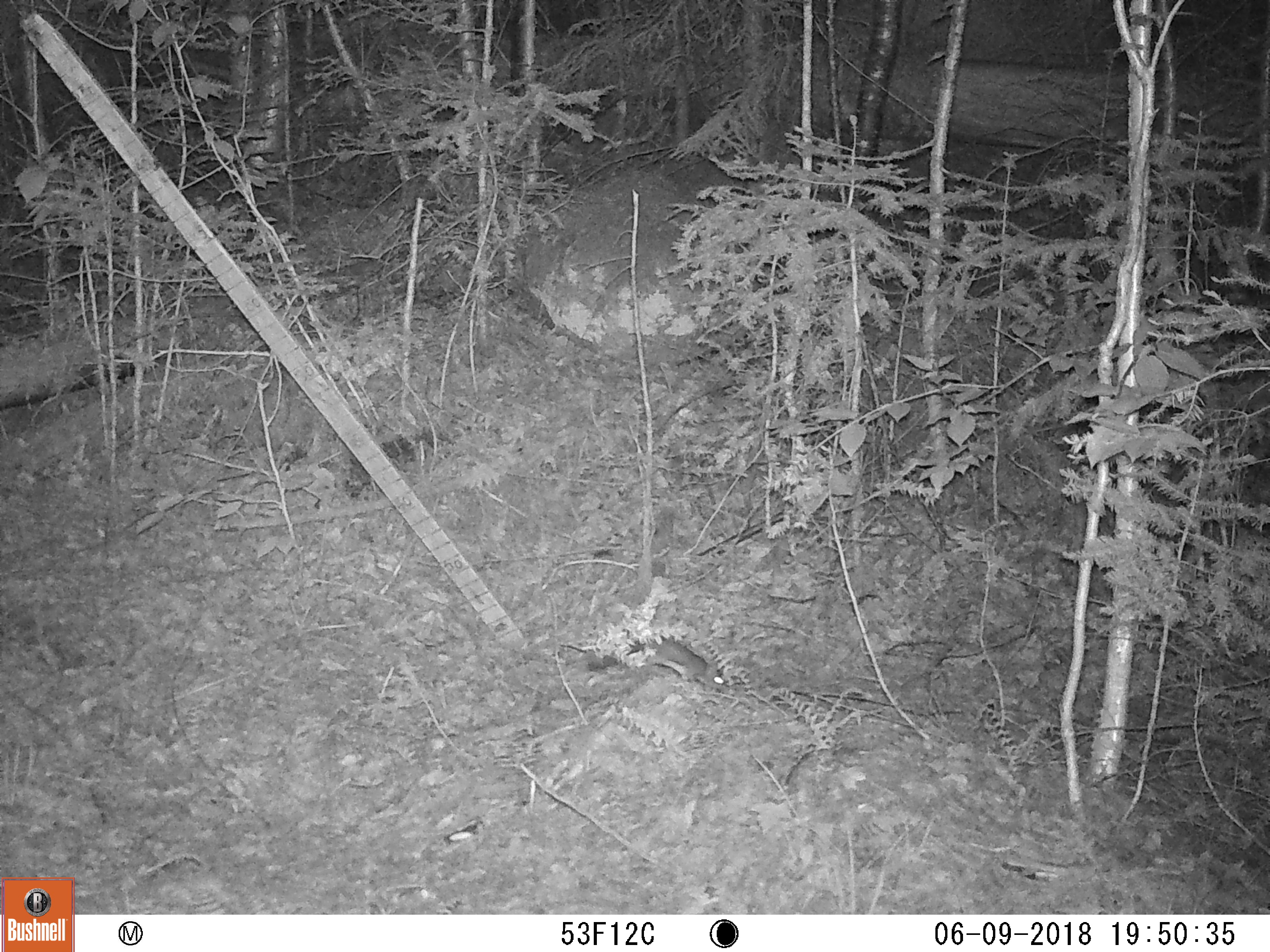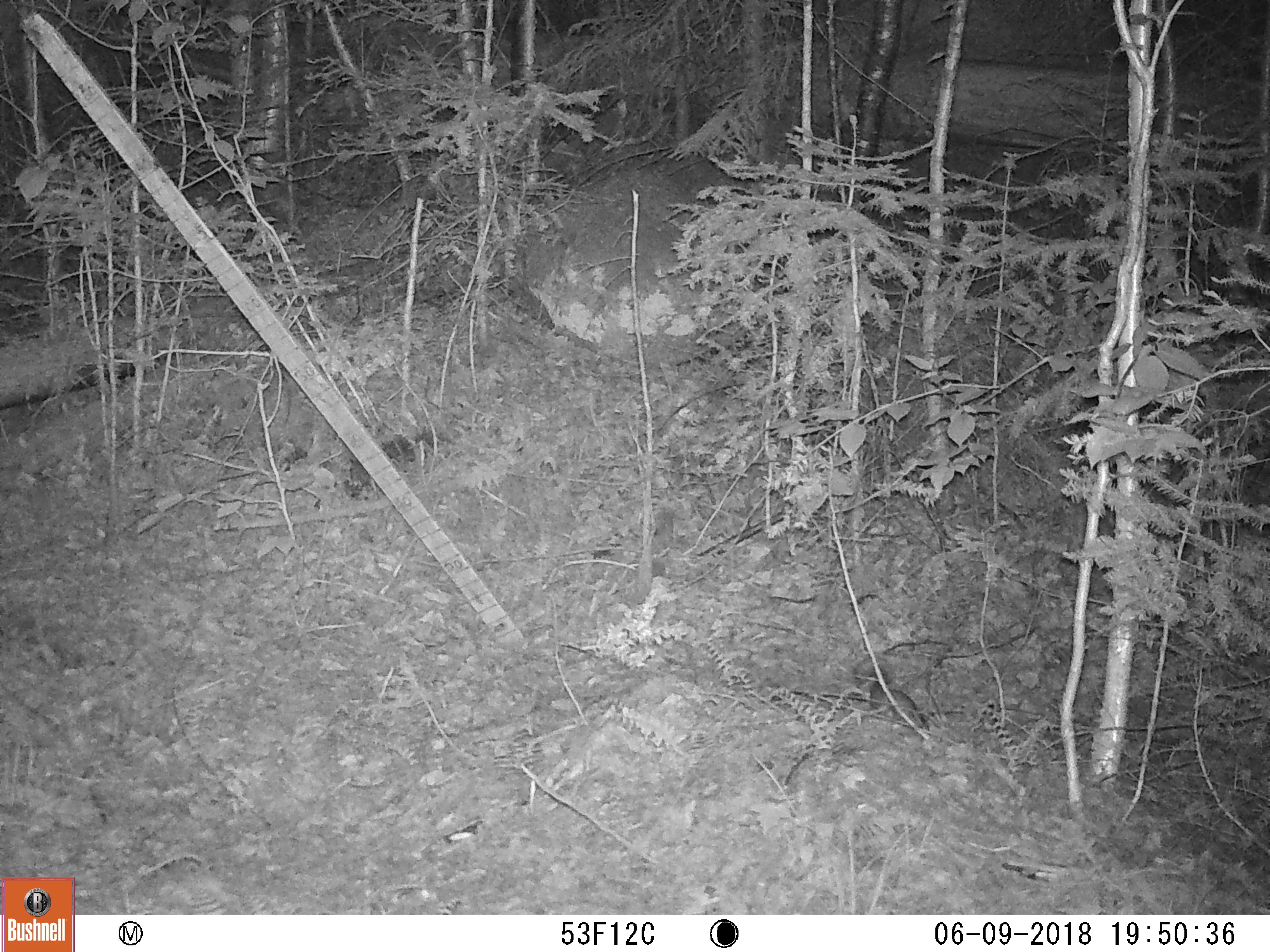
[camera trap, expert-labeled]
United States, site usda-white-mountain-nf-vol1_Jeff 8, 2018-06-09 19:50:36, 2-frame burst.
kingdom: Animalia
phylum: Chordata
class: Mammalia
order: Rodentia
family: Sciuridae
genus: Glaucomys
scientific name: Glaucomys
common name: flying squirrel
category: flying squirrel sp.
Flying squirrel sp. (flying squirrel) (Glaucomys).